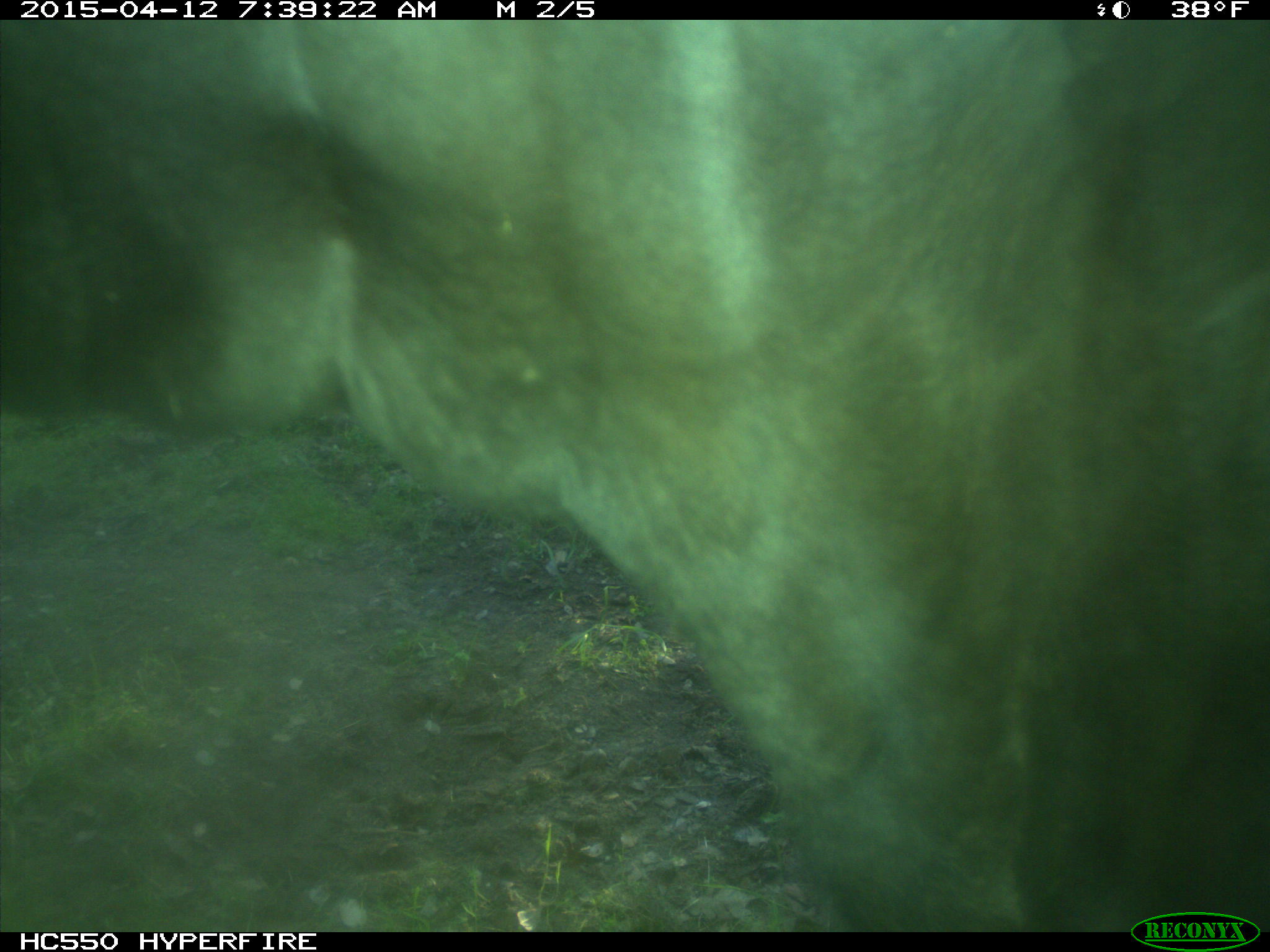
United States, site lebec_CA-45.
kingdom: Animalia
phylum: Chordata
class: Mammalia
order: Artiodactyla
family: Bovidae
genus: Bos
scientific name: Bos taurus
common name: domestic cow